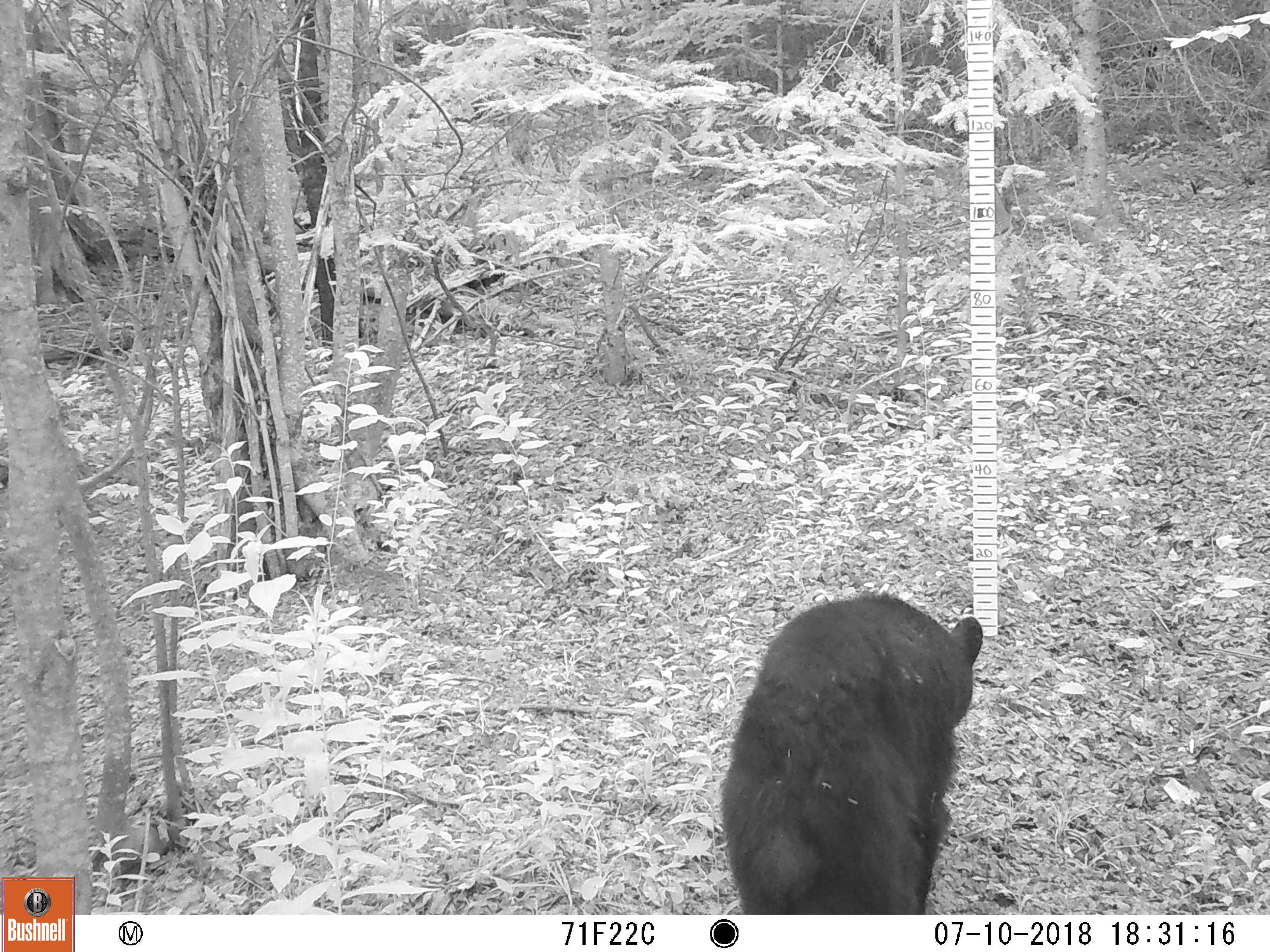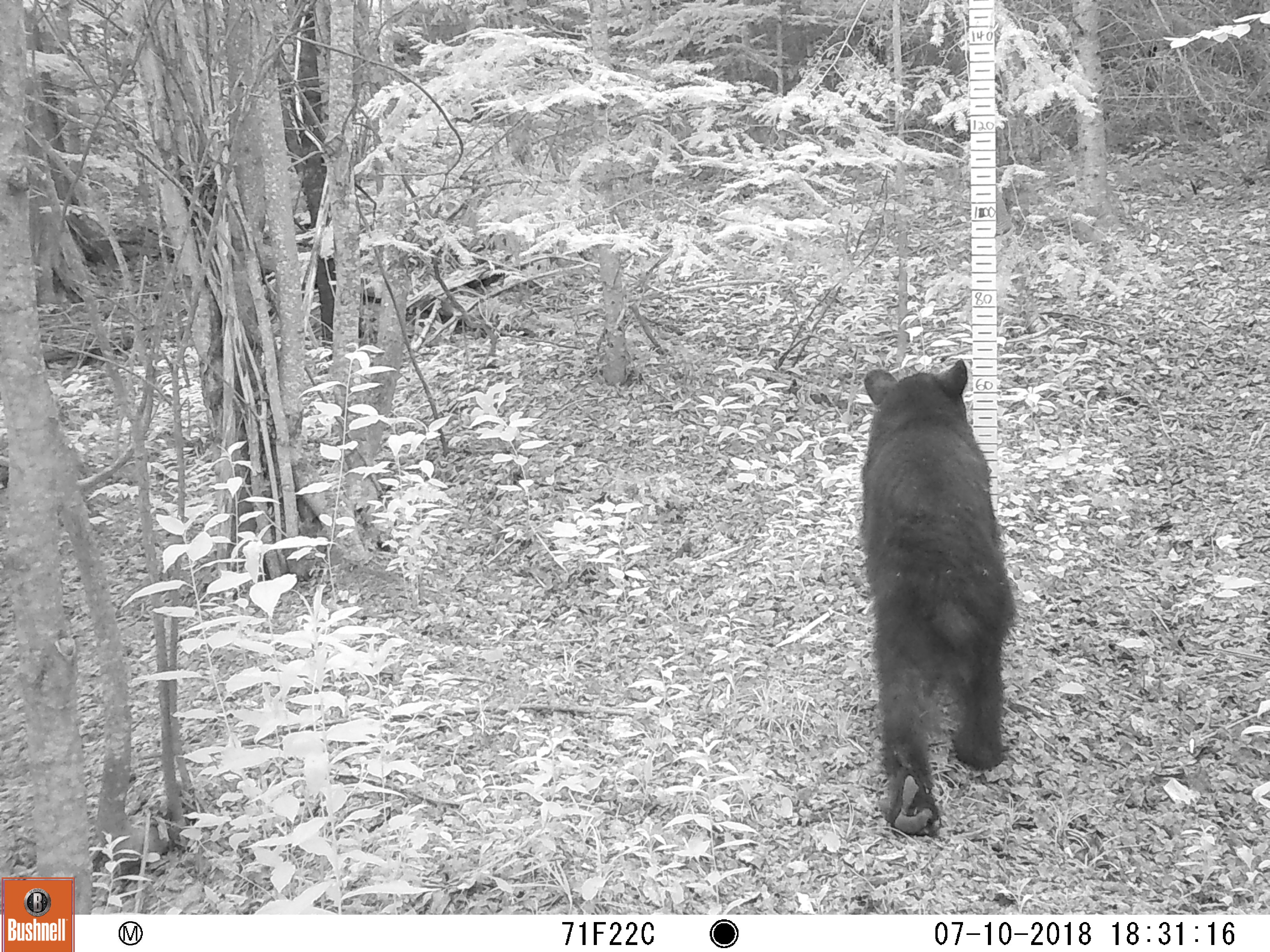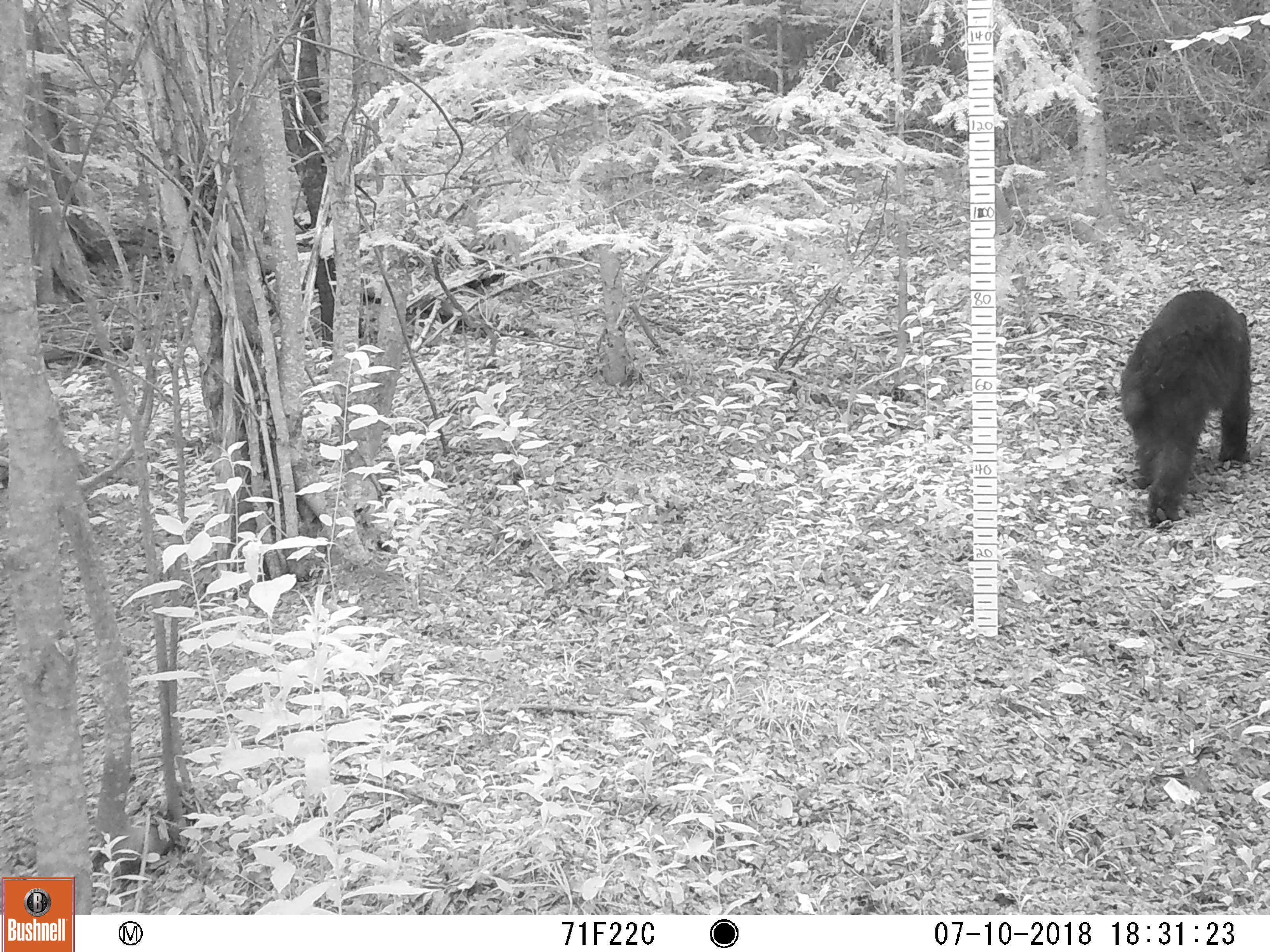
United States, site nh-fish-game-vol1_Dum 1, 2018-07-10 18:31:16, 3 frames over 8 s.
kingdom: Animalia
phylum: Chordata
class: Mammalia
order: Carnivora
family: Ursidae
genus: Ursus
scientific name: Ursus americanus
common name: black bear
Black bear (Ursus americanus).